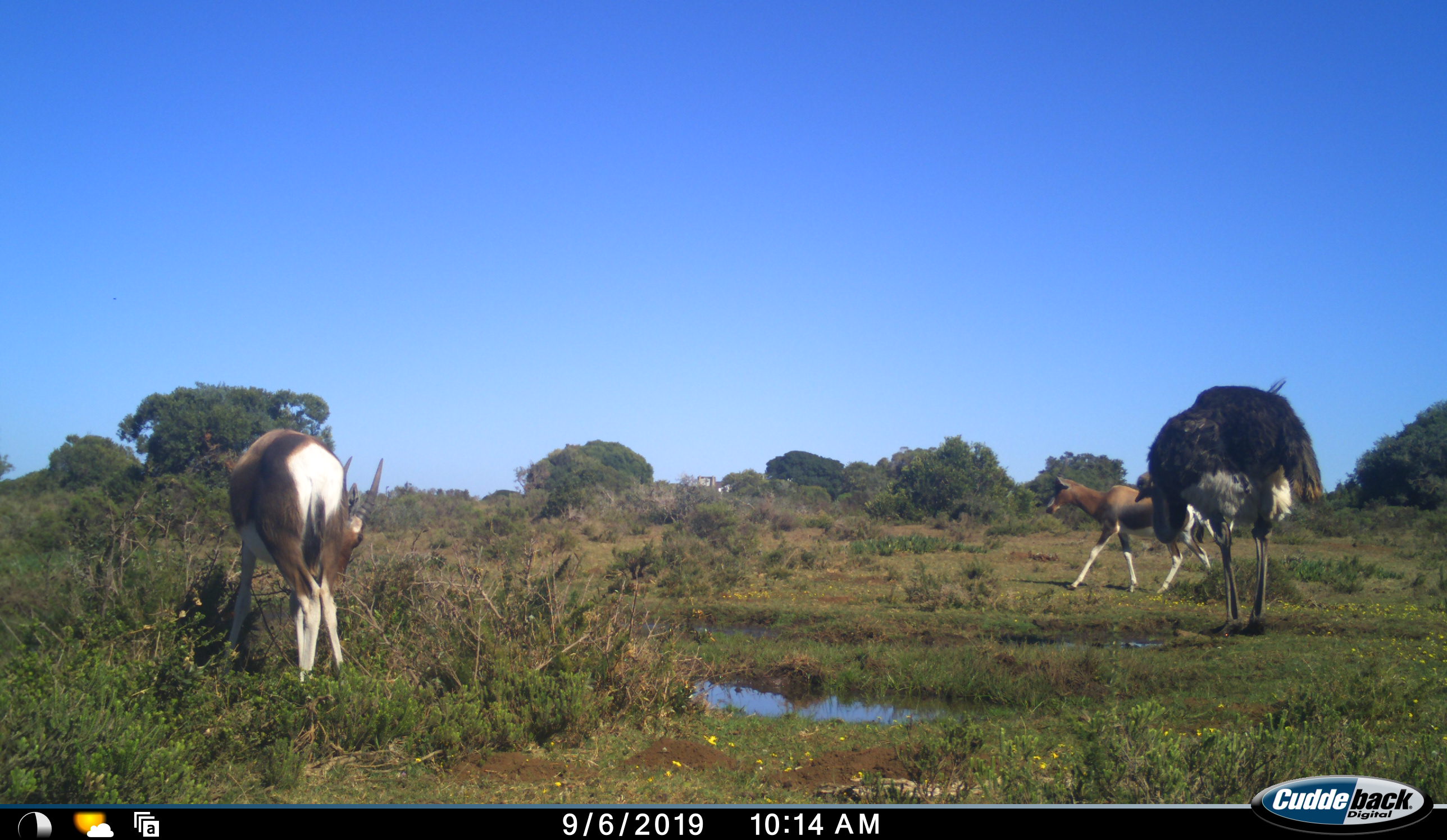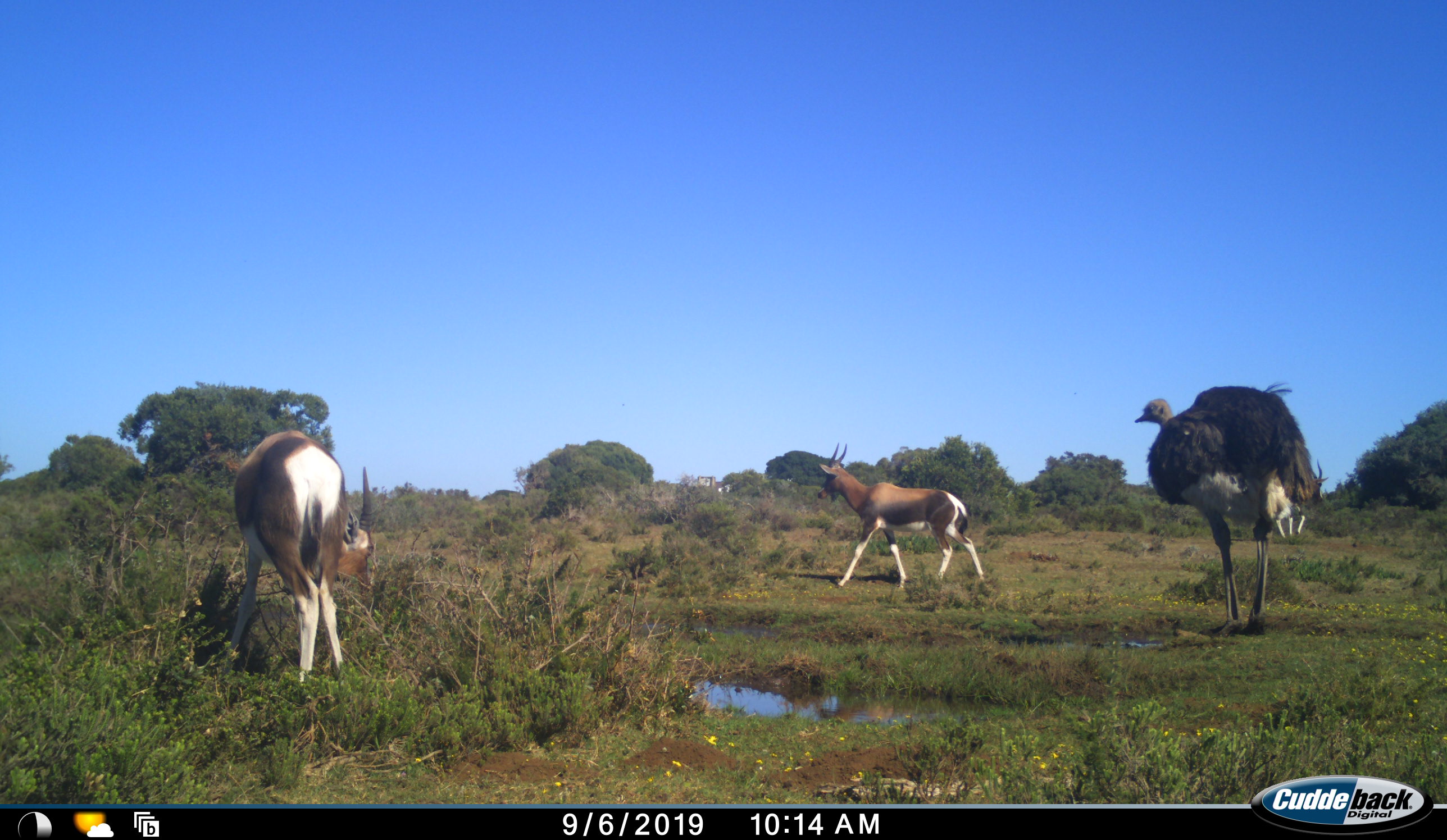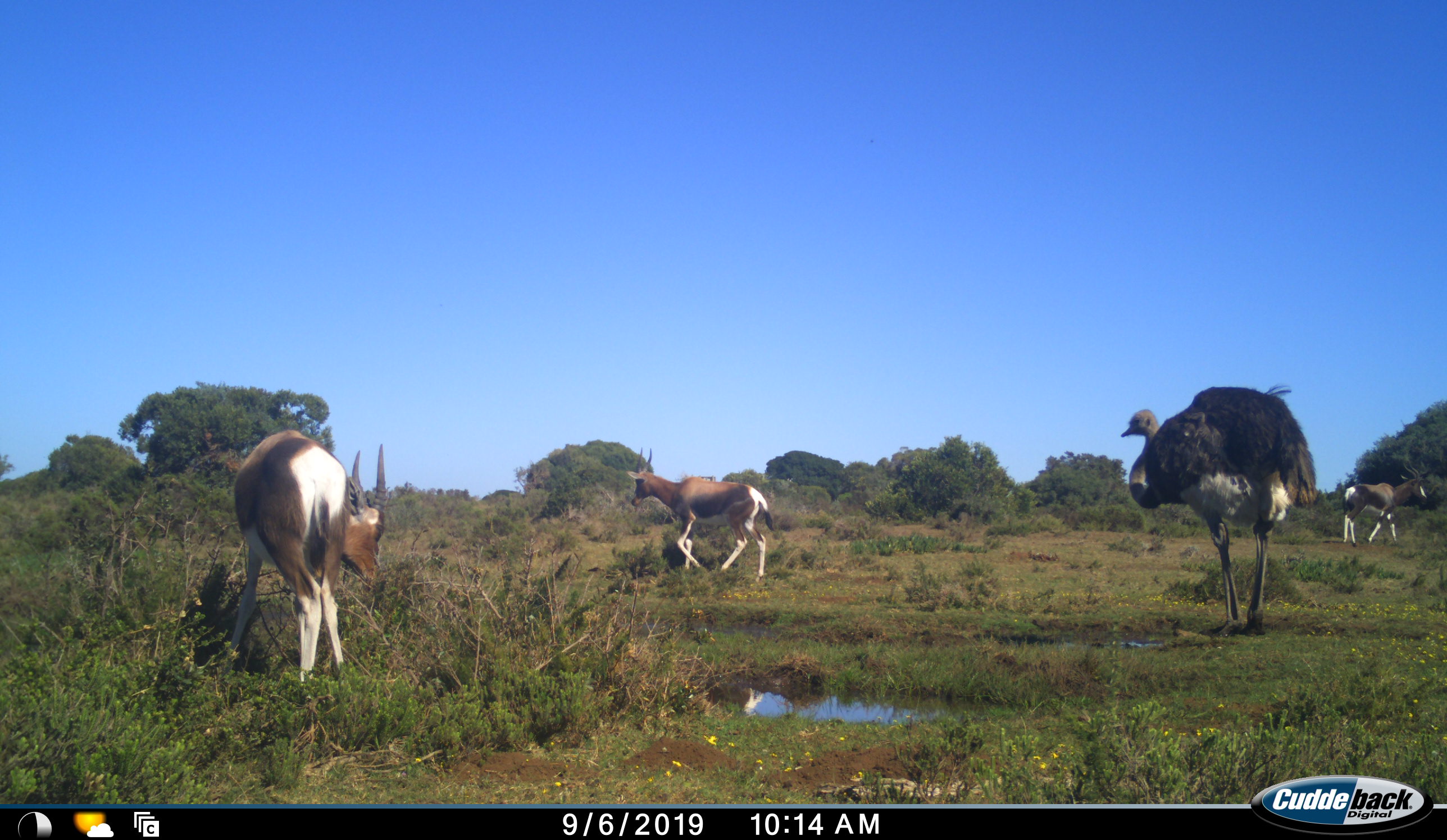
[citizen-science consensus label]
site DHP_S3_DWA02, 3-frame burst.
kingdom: Animalia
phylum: Chordata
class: Mammalia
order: Artiodactyla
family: Bovidae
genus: Damaliscus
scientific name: Damaliscus pygargus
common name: bontebok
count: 3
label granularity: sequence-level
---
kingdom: Animalia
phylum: Chordata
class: Aves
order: Struthioniformes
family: Struthionidae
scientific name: Struthionidae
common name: ostrich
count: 1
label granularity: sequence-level